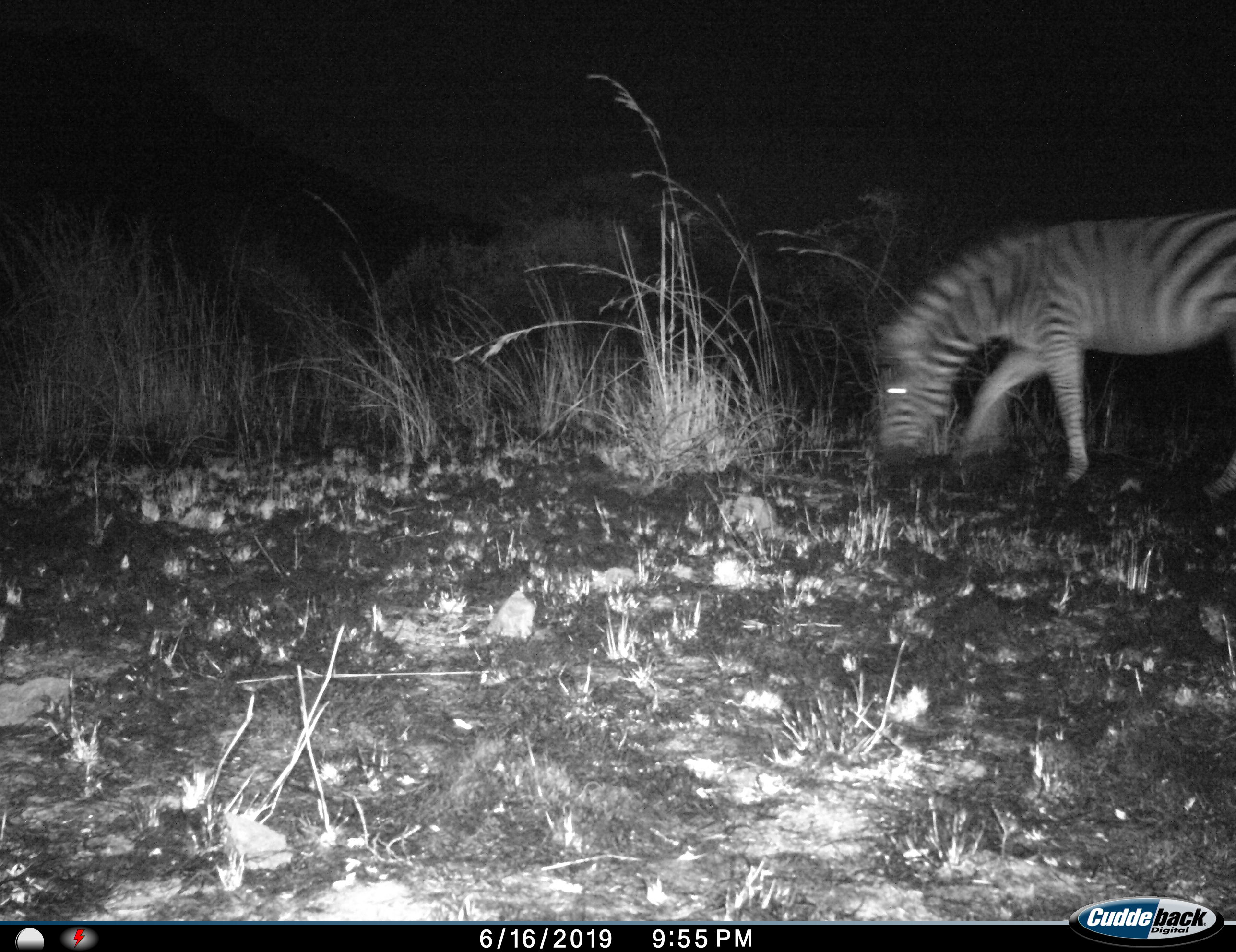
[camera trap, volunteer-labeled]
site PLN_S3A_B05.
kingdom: Animalia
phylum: Chordata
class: Mammalia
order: Perissodactyla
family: Equidae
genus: Equus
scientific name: Equus quagga burchellii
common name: burchell's zebra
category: zebraburchells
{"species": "zebraburchells (burchell's zebra) (Equus quagga burchellii)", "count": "1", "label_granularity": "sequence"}